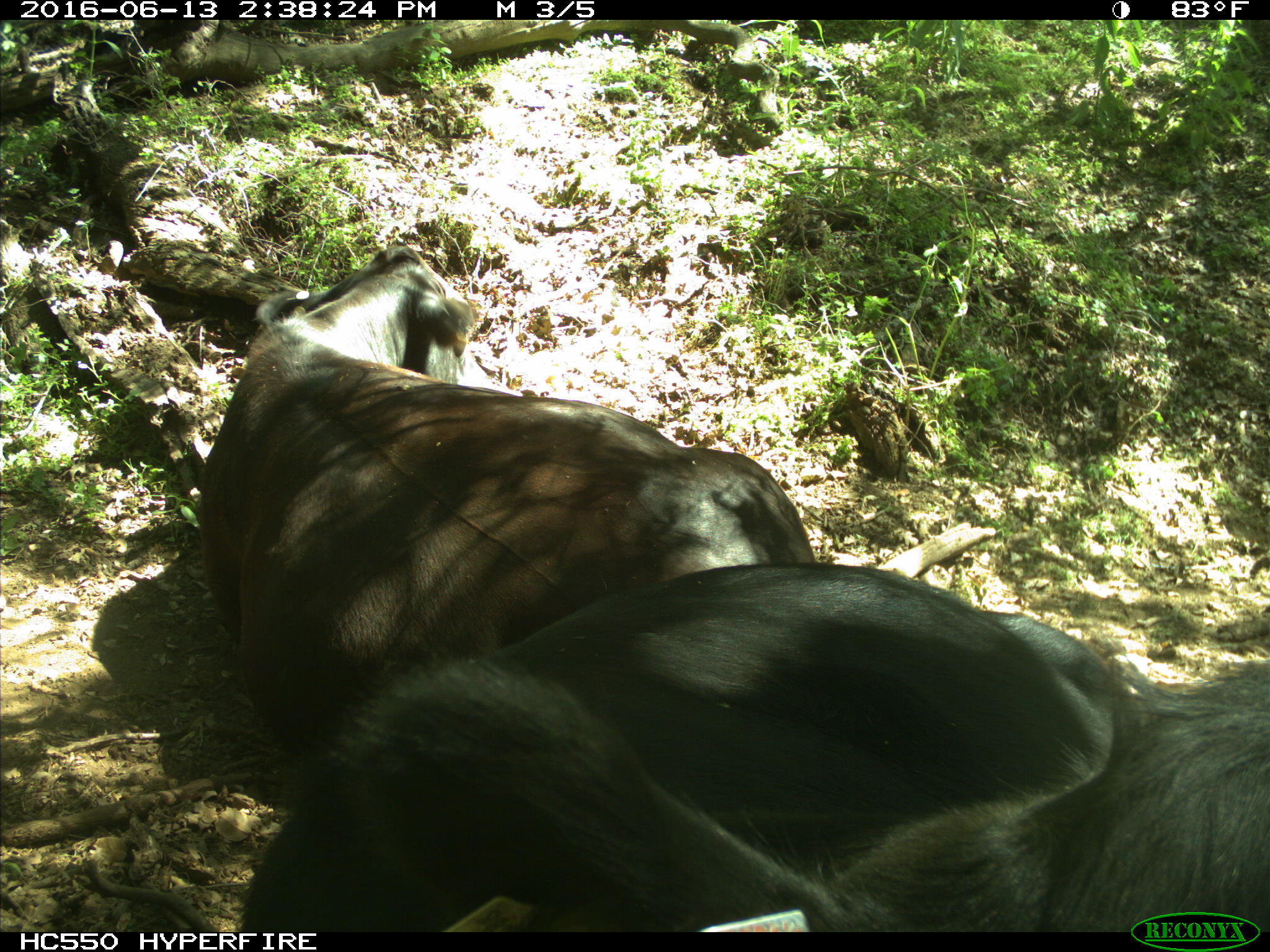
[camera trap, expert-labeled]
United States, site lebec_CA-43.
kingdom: Animalia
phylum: Chordata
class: Mammalia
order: Artiodactyla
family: Bovidae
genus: Bos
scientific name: Bos taurus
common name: domestic cow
Bos taurus (domestic cow).